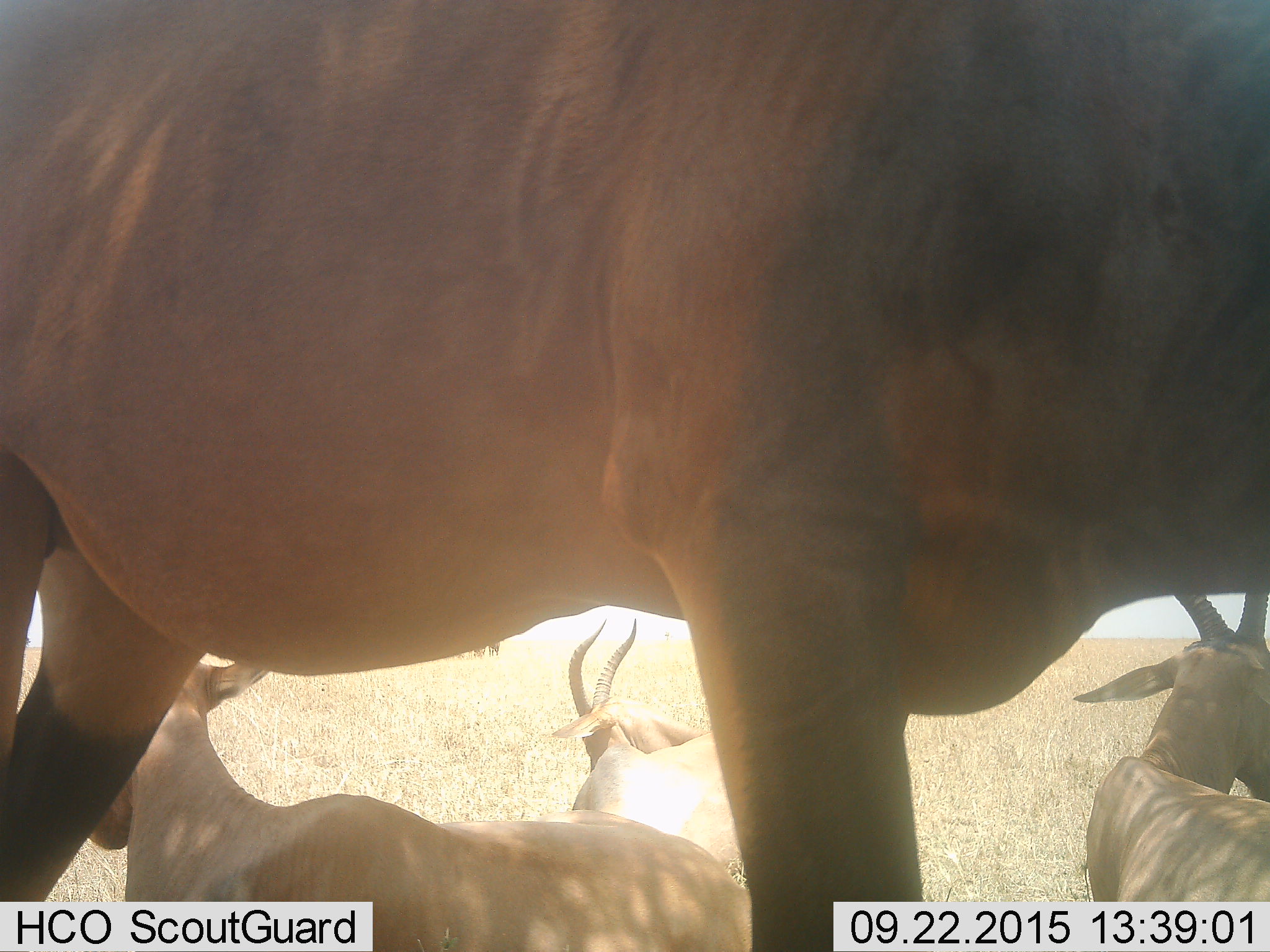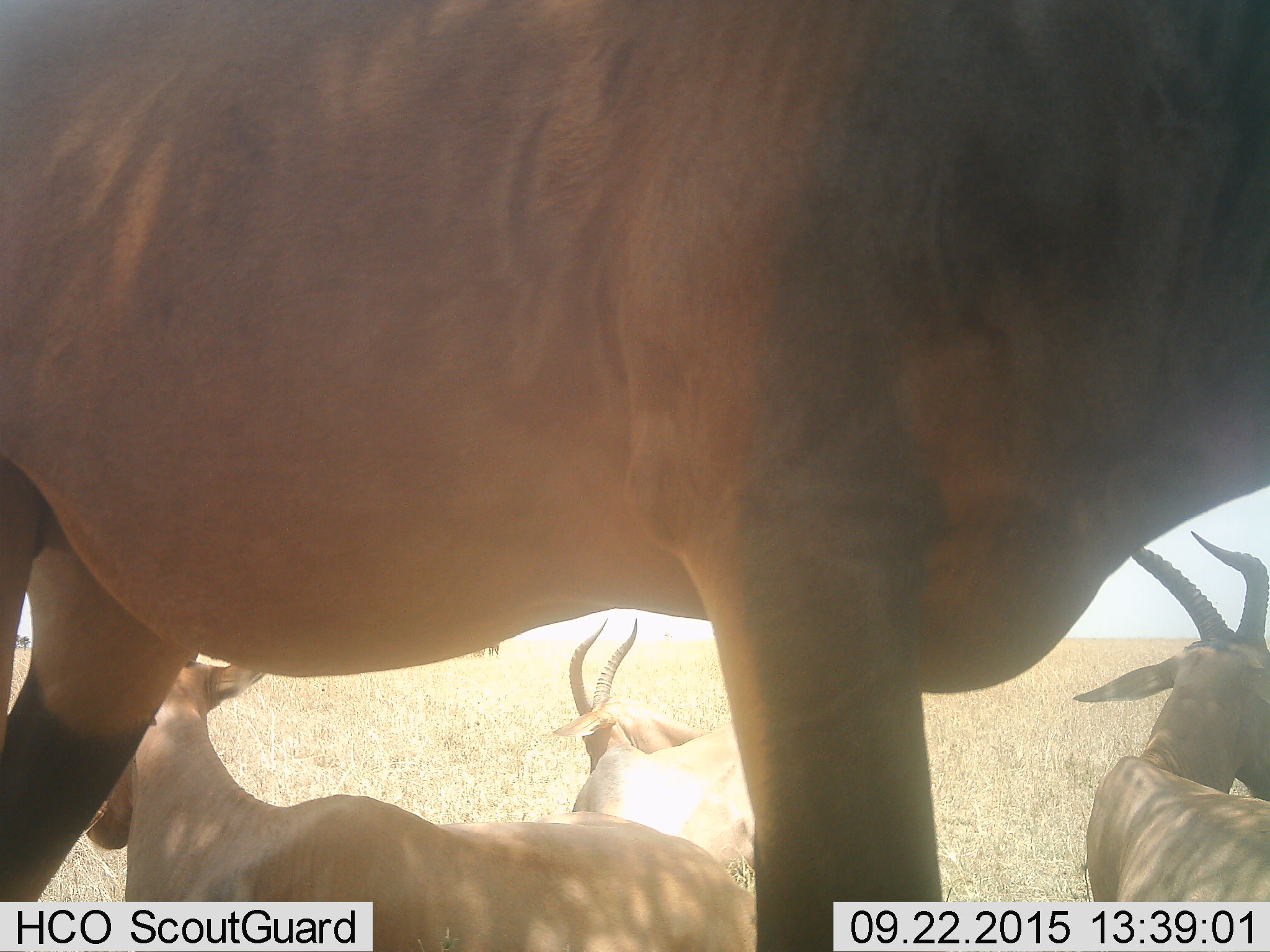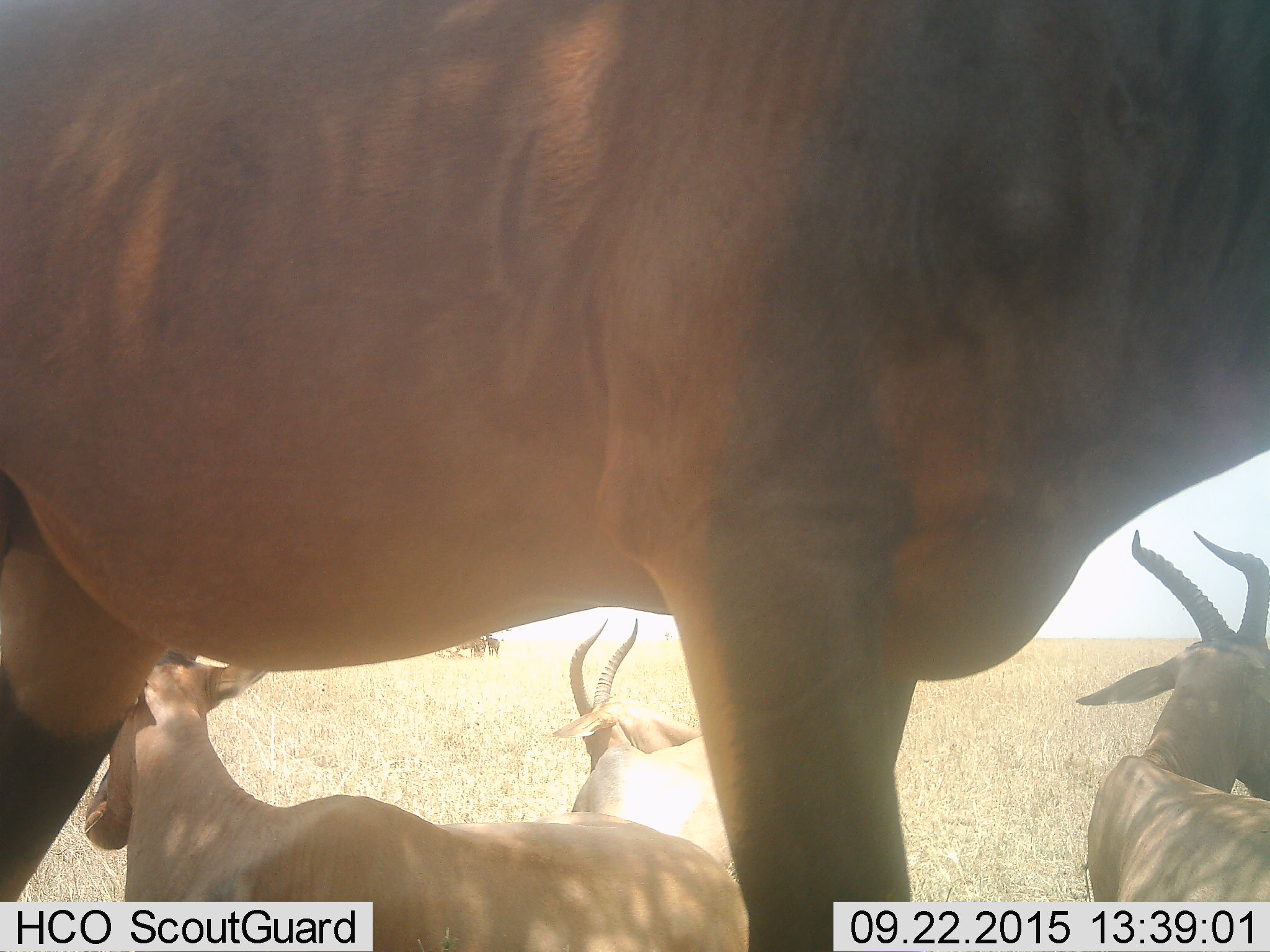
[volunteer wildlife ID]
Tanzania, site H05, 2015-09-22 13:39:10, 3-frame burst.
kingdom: Animalia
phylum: Chordata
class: Mammalia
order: Artiodactyla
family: Bovidae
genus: Alcelaphus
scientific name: Alcelaphus buselaphus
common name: hartebeest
Hartebeest (Alcelaphus buselaphus), count 5. Behavior (volunteer vote fractions): standing 67%, resting 100%, moving 0%, interacting 0%. Young present (vote fraction): 0%. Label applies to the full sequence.